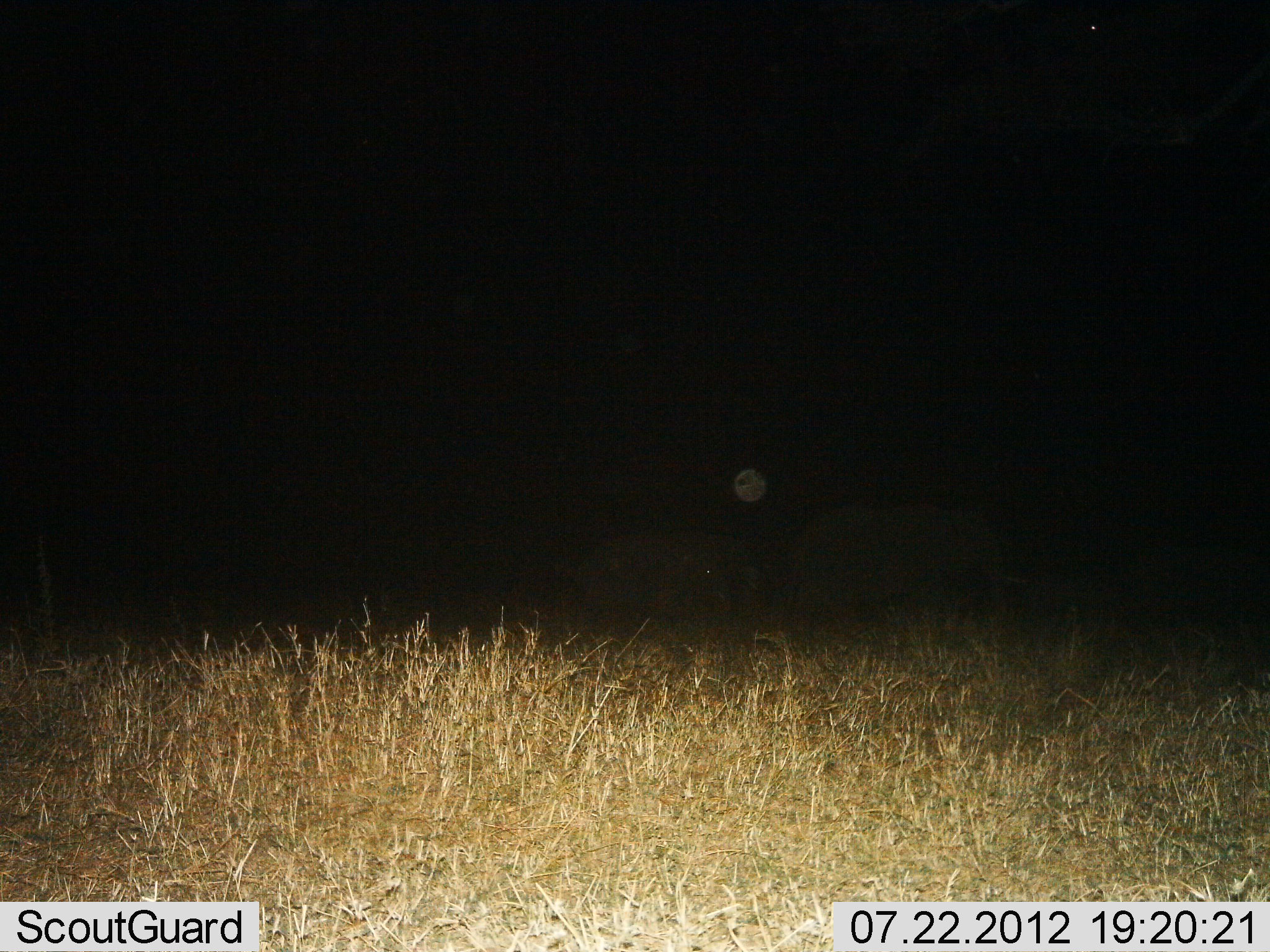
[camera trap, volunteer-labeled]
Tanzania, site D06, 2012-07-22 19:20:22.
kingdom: Animalia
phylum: Chordata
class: Mammalia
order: Proboscidea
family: Elephantidae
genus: Loxodonta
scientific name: Loxodonta africana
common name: african bush elephant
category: elephant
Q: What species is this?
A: Elephant (african bush elephant) (Loxodonta africana).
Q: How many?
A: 2.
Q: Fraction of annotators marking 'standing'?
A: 30%.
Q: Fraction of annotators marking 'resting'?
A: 0%.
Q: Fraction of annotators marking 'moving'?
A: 80%.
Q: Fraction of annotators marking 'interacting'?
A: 0%.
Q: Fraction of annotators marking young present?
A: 10%.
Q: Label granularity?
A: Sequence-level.